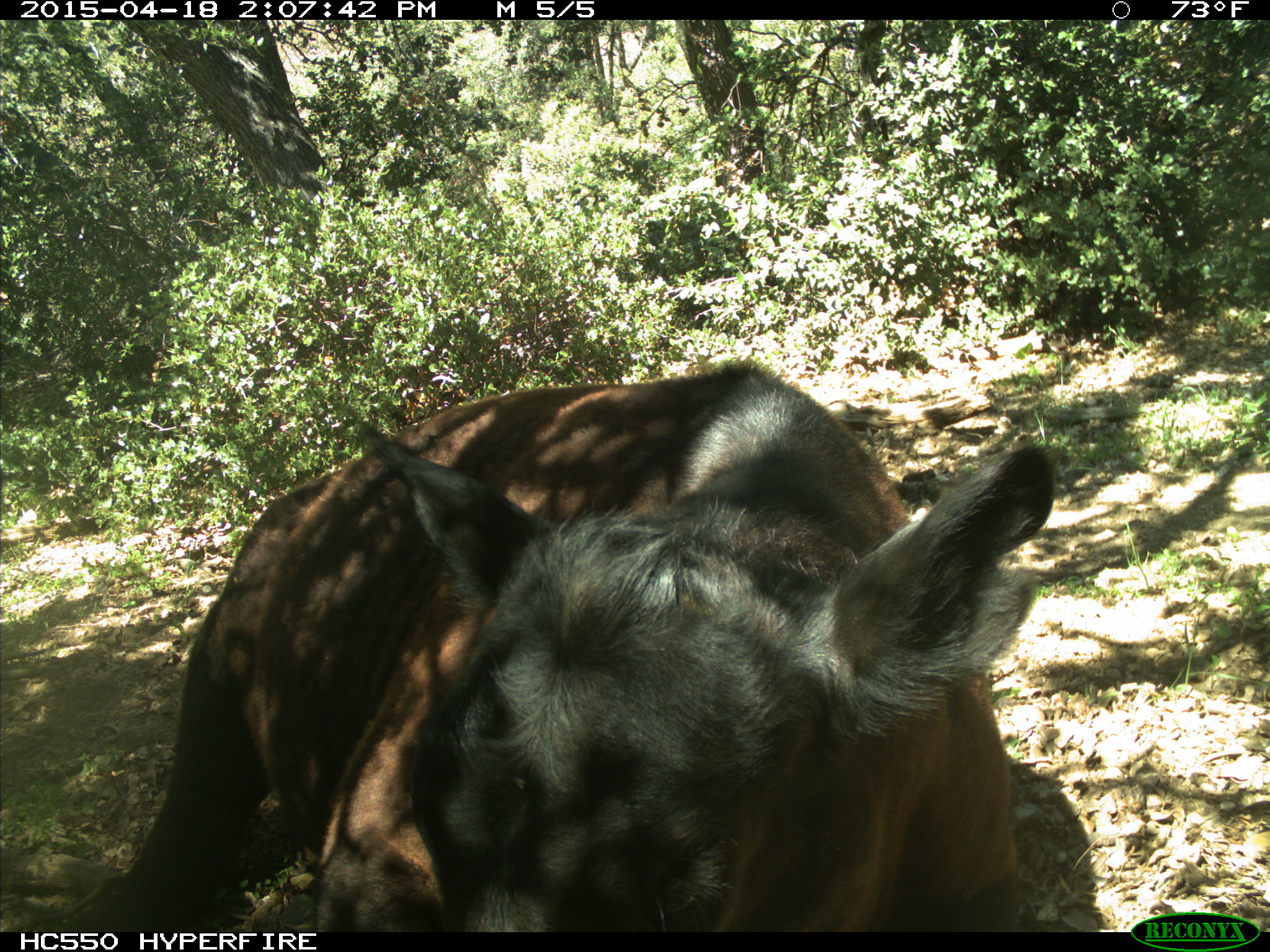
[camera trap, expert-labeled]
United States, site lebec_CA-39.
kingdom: Animalia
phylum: Chordata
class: Mammalia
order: Artiodactyla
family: Bovidae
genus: Bos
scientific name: Bos taurus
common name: domestic cow